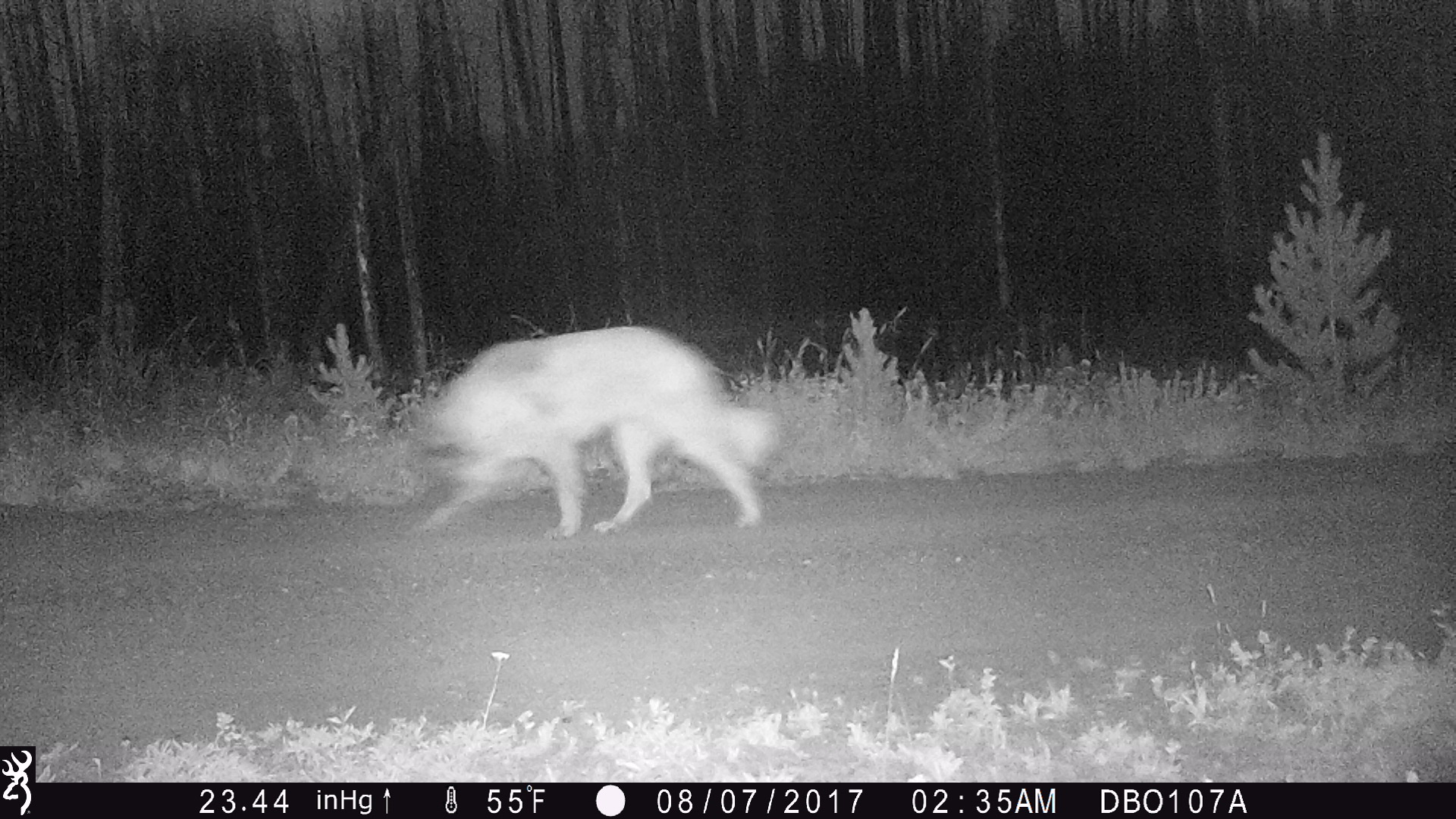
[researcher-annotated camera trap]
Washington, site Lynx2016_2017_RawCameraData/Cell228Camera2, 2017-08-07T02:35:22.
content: unidentified animal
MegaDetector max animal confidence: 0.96